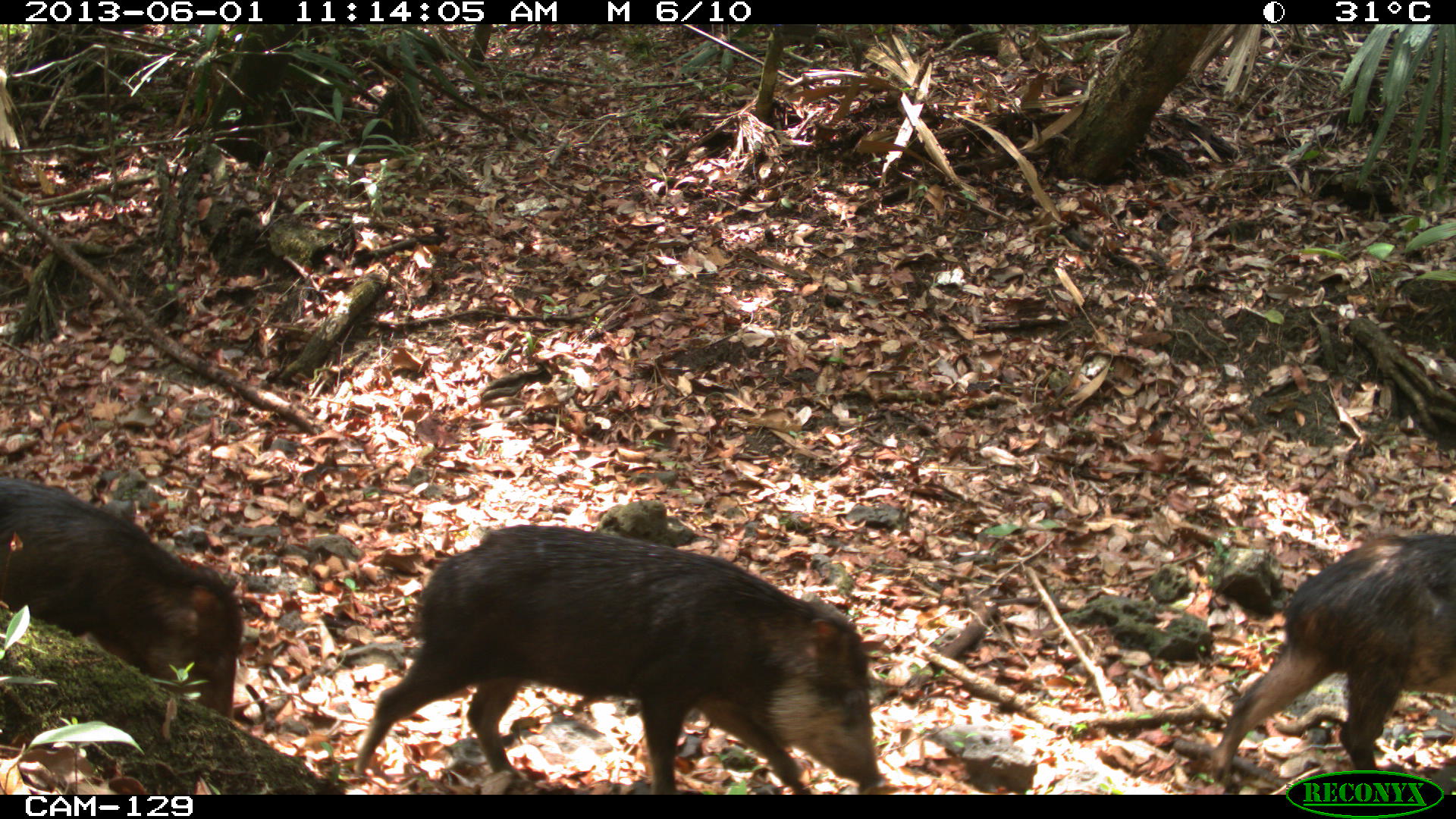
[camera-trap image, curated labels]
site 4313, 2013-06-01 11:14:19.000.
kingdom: Animalia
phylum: Chordata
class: Mammalia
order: Artiodactyla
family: Tayassuidae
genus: Tayassu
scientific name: Tayassu pecari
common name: white-lipped peccary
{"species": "Tayassu pecari (white-lipped peccary)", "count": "9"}